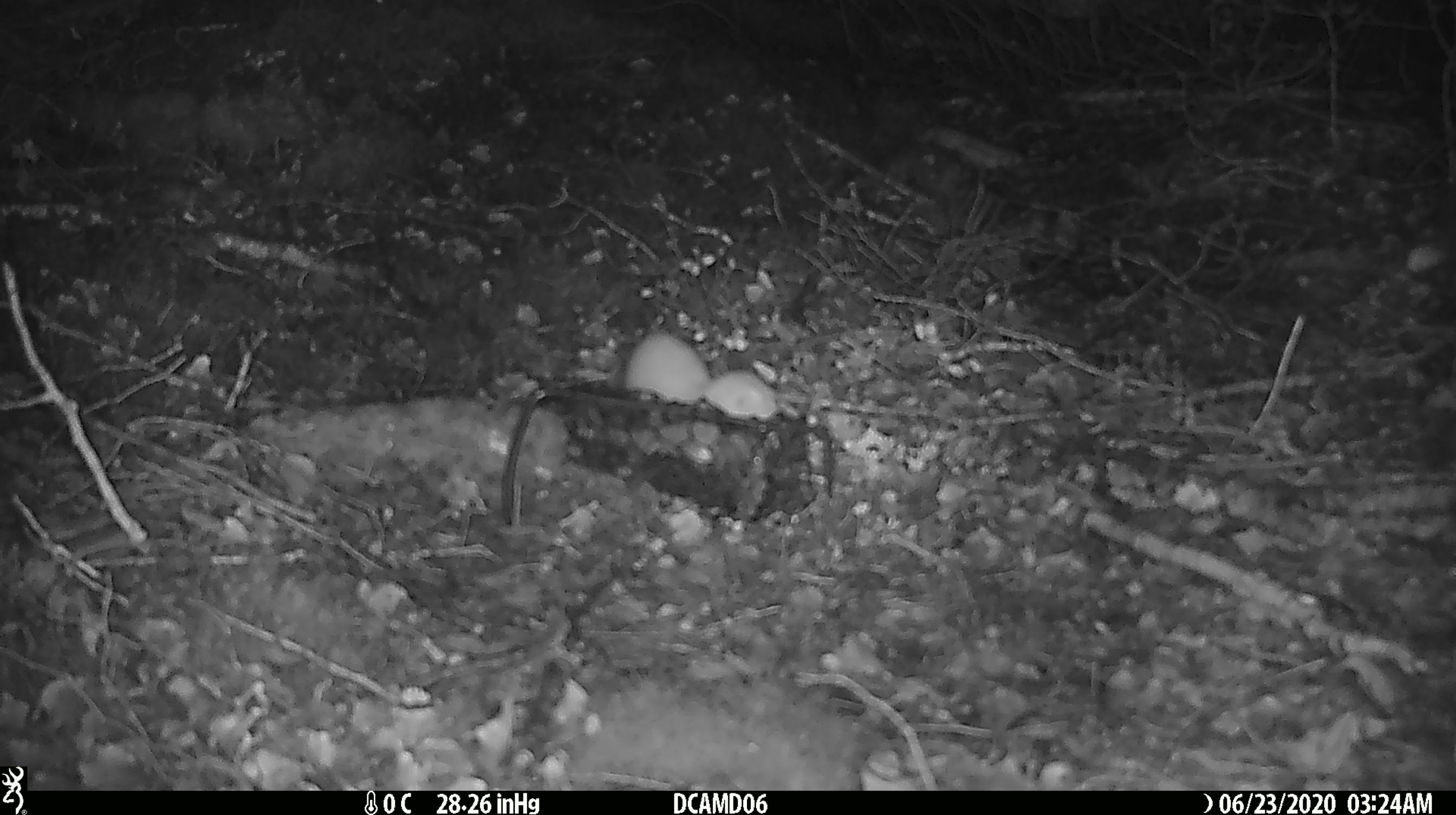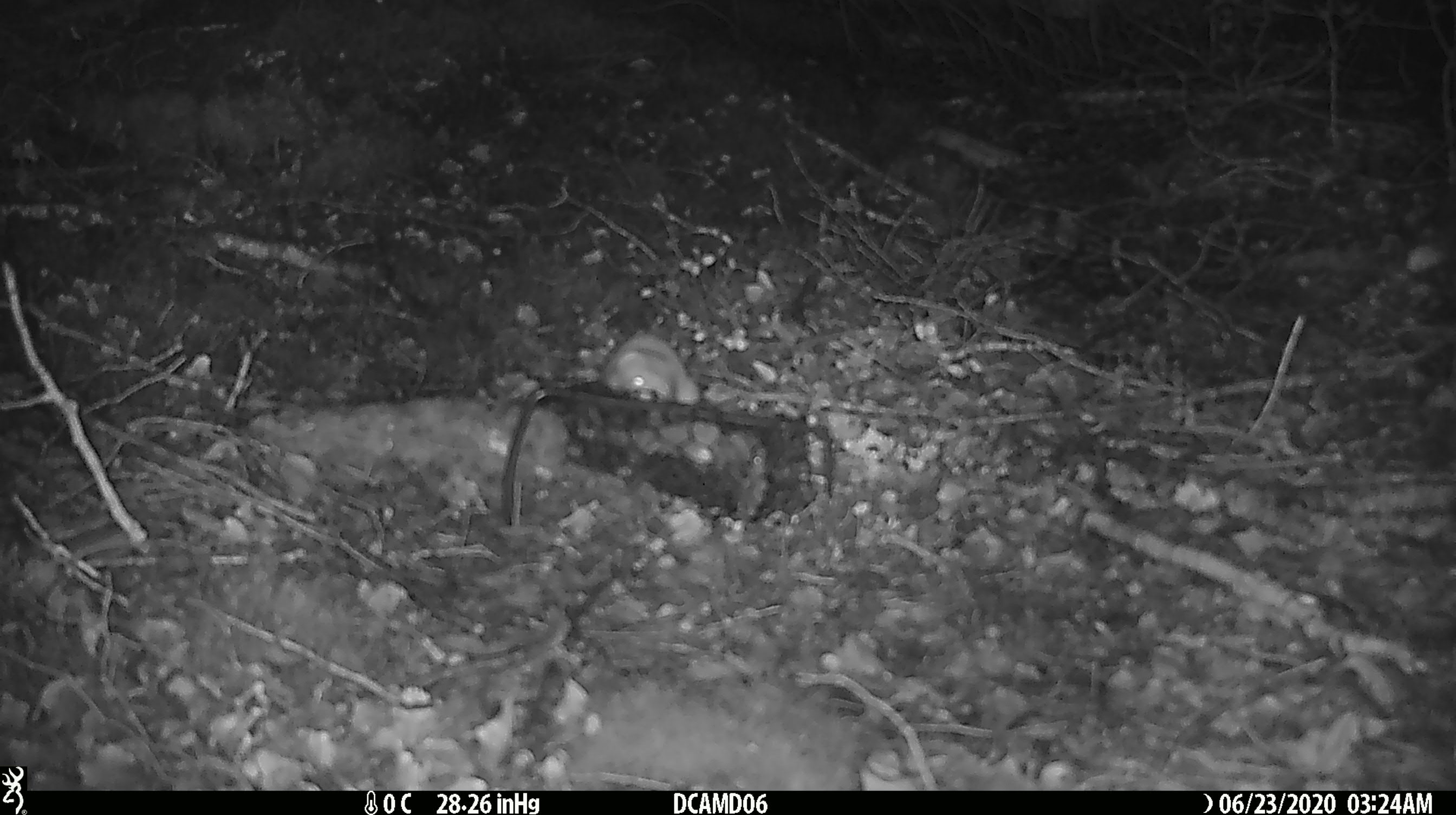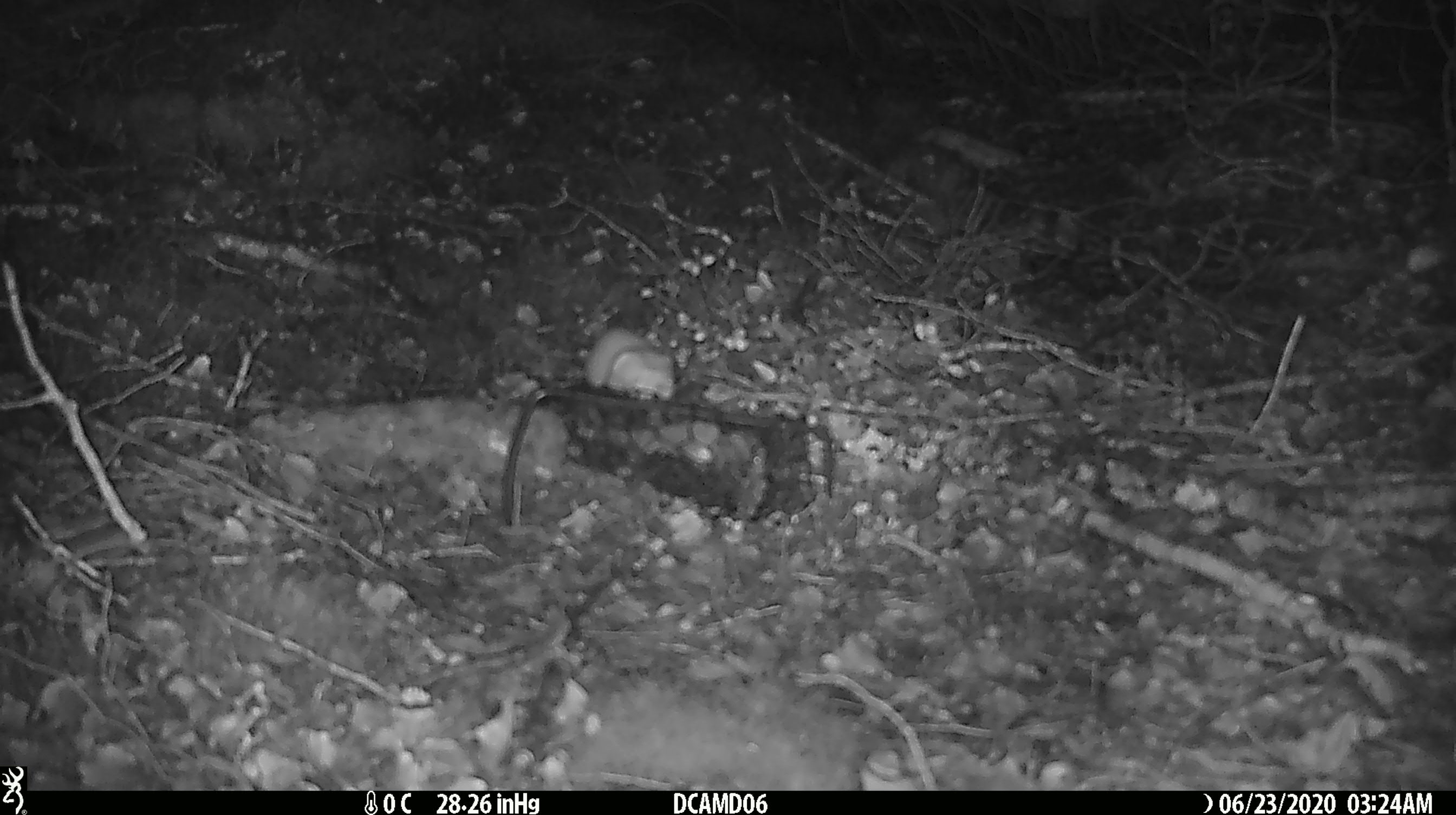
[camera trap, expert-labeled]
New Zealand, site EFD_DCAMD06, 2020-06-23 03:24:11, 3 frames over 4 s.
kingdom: Animalia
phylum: Chordata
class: Mammalia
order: Carnivora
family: Mustelidae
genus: Mustela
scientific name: Mustela nivalis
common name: least weasel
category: weasel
Weasel (least weasel) (Mustela nivalis).